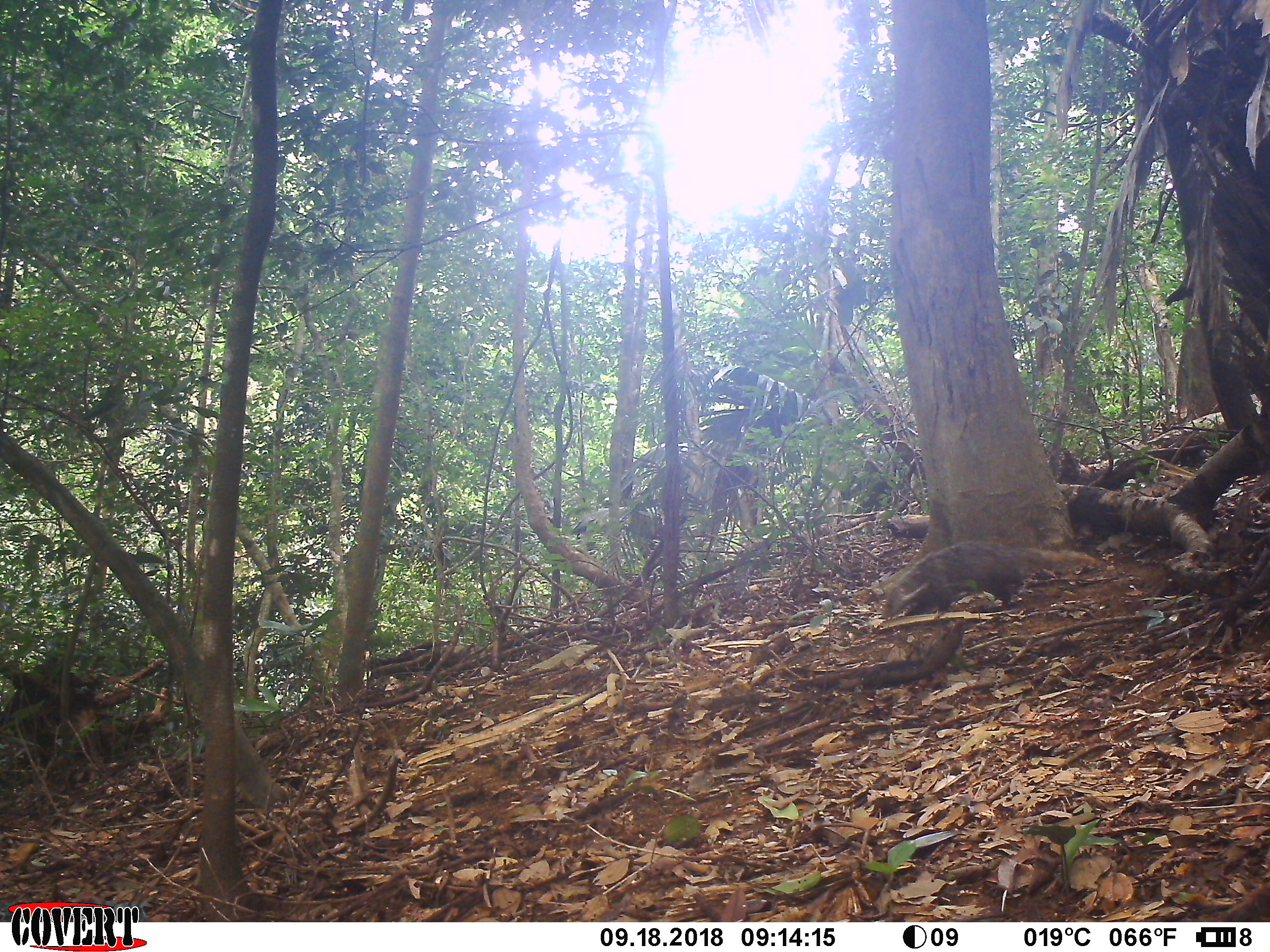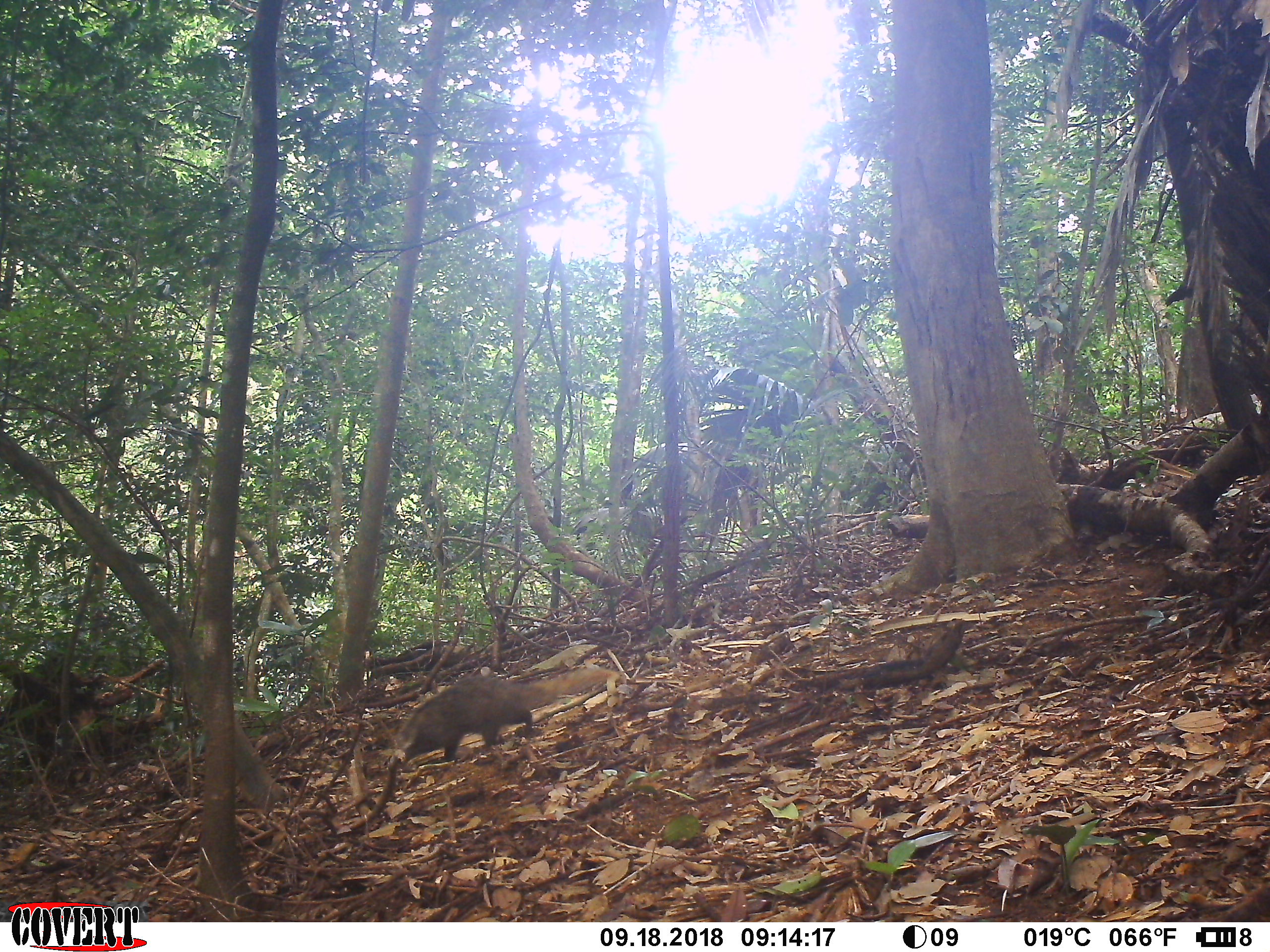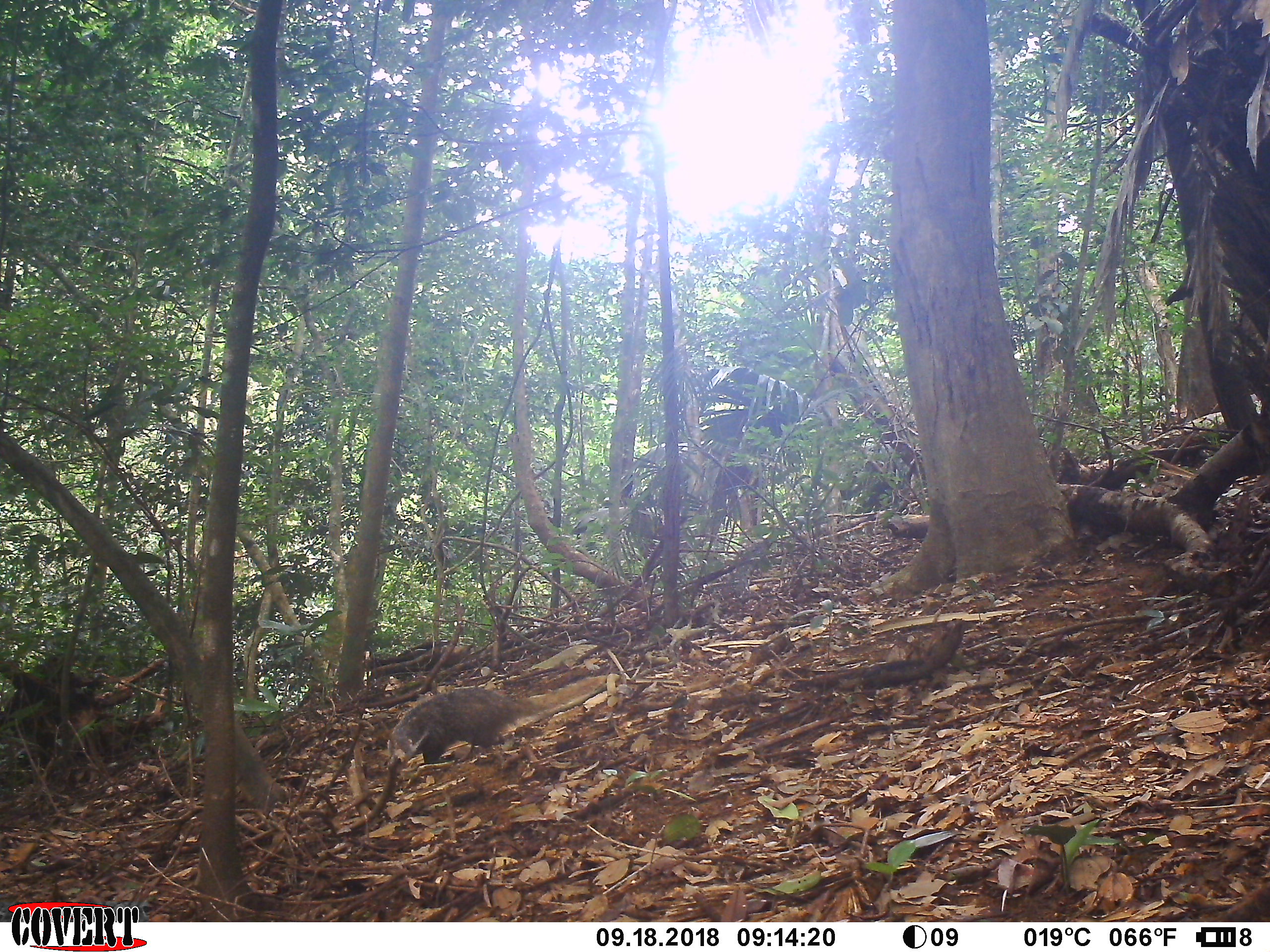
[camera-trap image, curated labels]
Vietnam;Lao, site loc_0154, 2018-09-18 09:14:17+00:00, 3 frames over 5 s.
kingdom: Animalia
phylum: Chordata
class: Mammalia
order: Carnivora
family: Herpestidae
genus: Urva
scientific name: Urva urva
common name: crab-eating mongoose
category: crab eating mongoose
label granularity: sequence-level